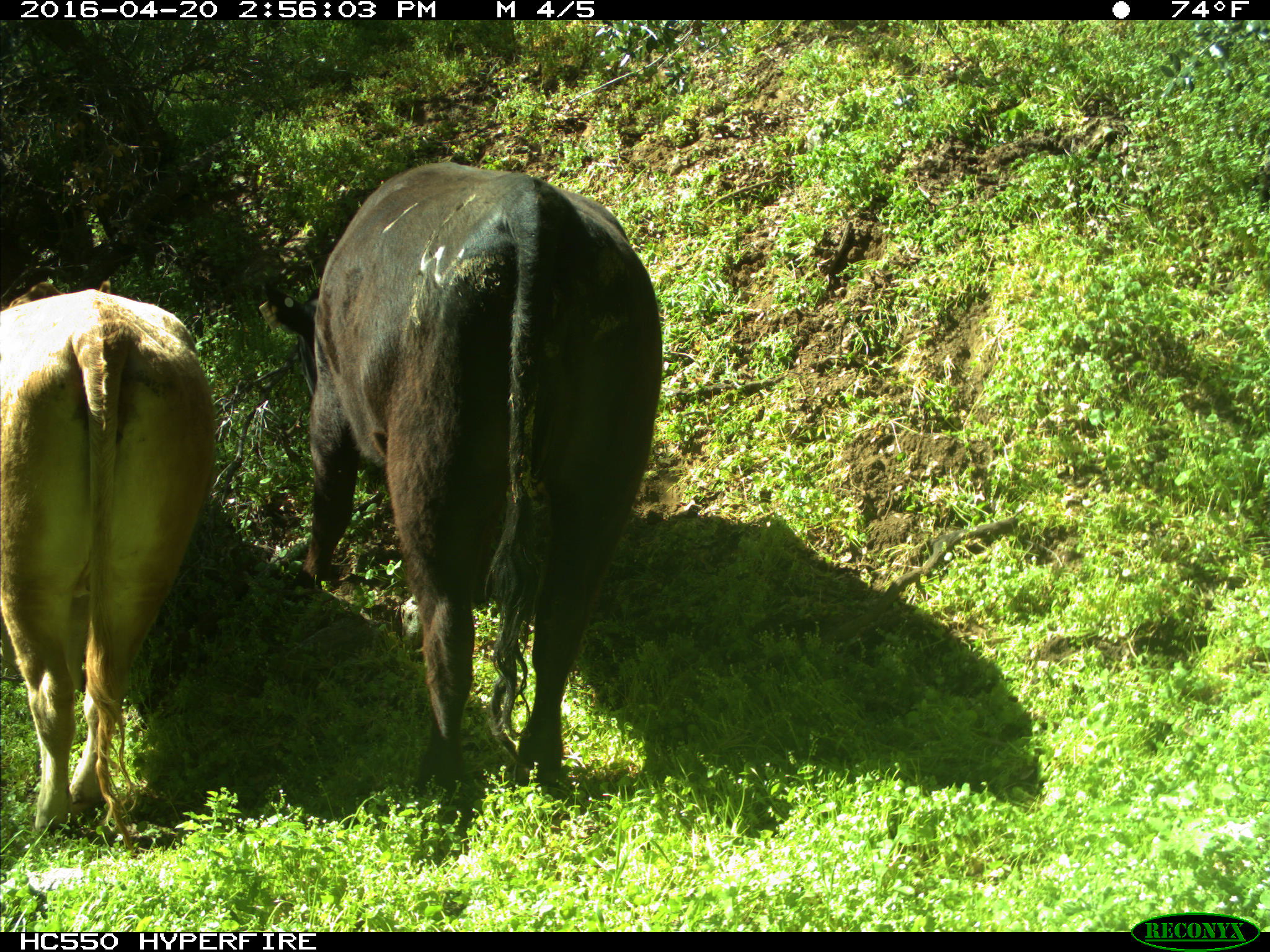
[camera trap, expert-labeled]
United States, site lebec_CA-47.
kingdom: Animalia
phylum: Chordata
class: Mammalia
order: Artiodactyla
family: Bovidae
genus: Bos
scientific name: Bos taurus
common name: domestic cow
Bos taurus (domestic cow).